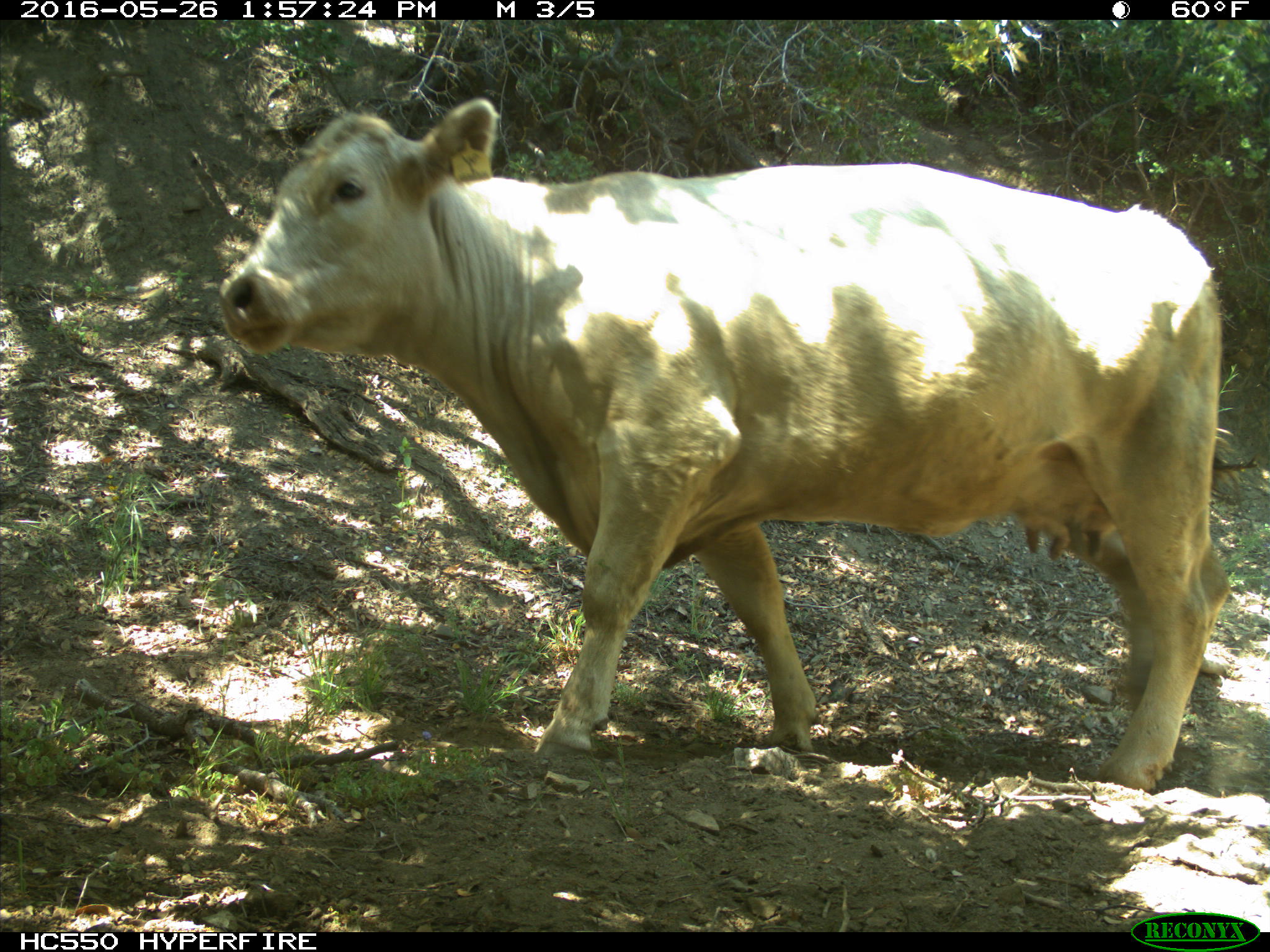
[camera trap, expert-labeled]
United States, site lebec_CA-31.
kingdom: Animalia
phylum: Chordata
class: Mammalia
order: Artiodactyla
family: Bovidae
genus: Bos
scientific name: Bos taurus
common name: domestic cow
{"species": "Bos taurus (domestic cow)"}